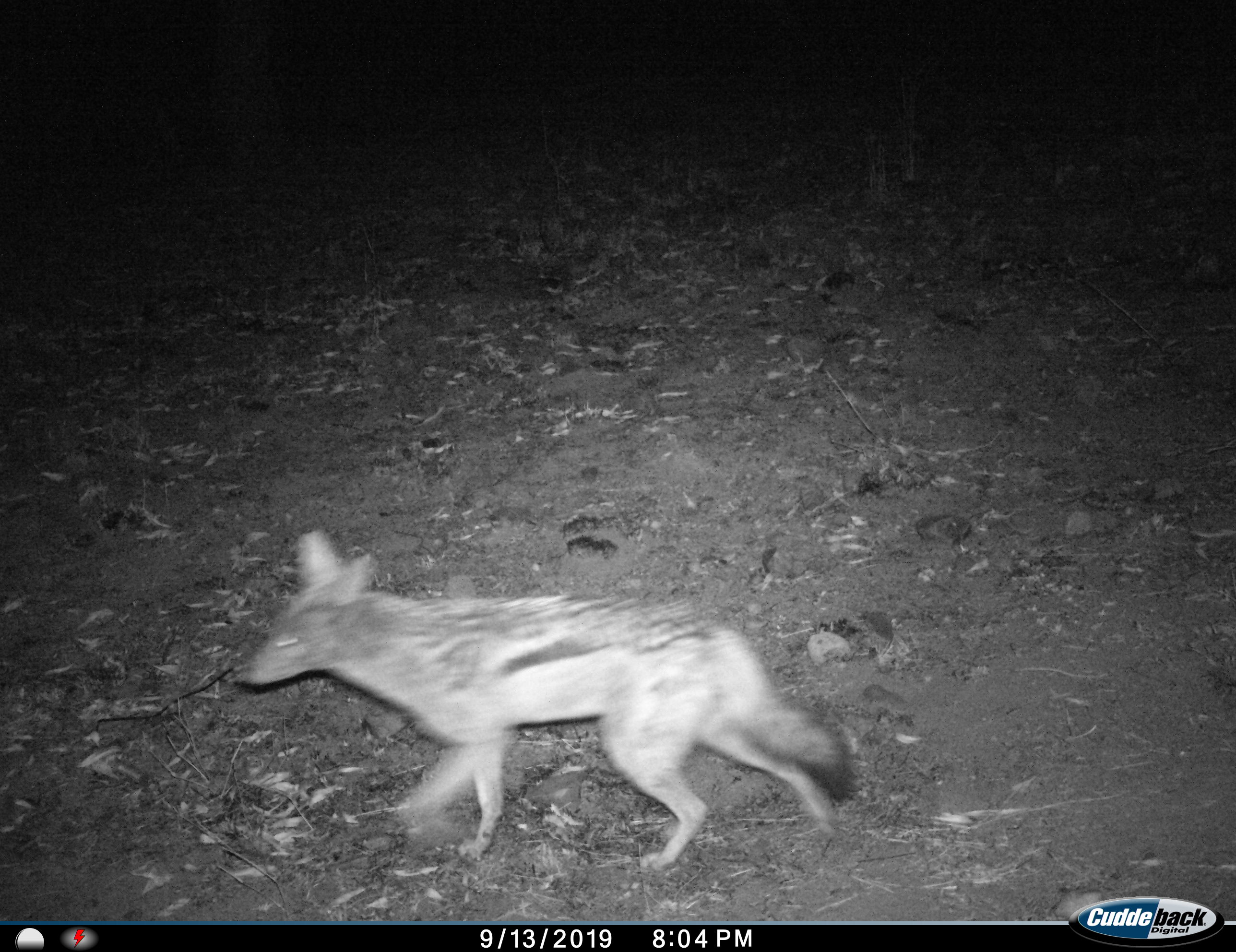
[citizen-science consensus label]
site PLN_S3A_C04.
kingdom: Animalia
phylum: Chordata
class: Mammalia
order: Carnivora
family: Canidae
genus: Lupulella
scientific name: Lupulella mesomelas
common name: black-backed jackal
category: jackalblackbacked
Jackalblackbacked (black-backed jackal) (Lupulella mesomelas), count 1. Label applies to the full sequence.